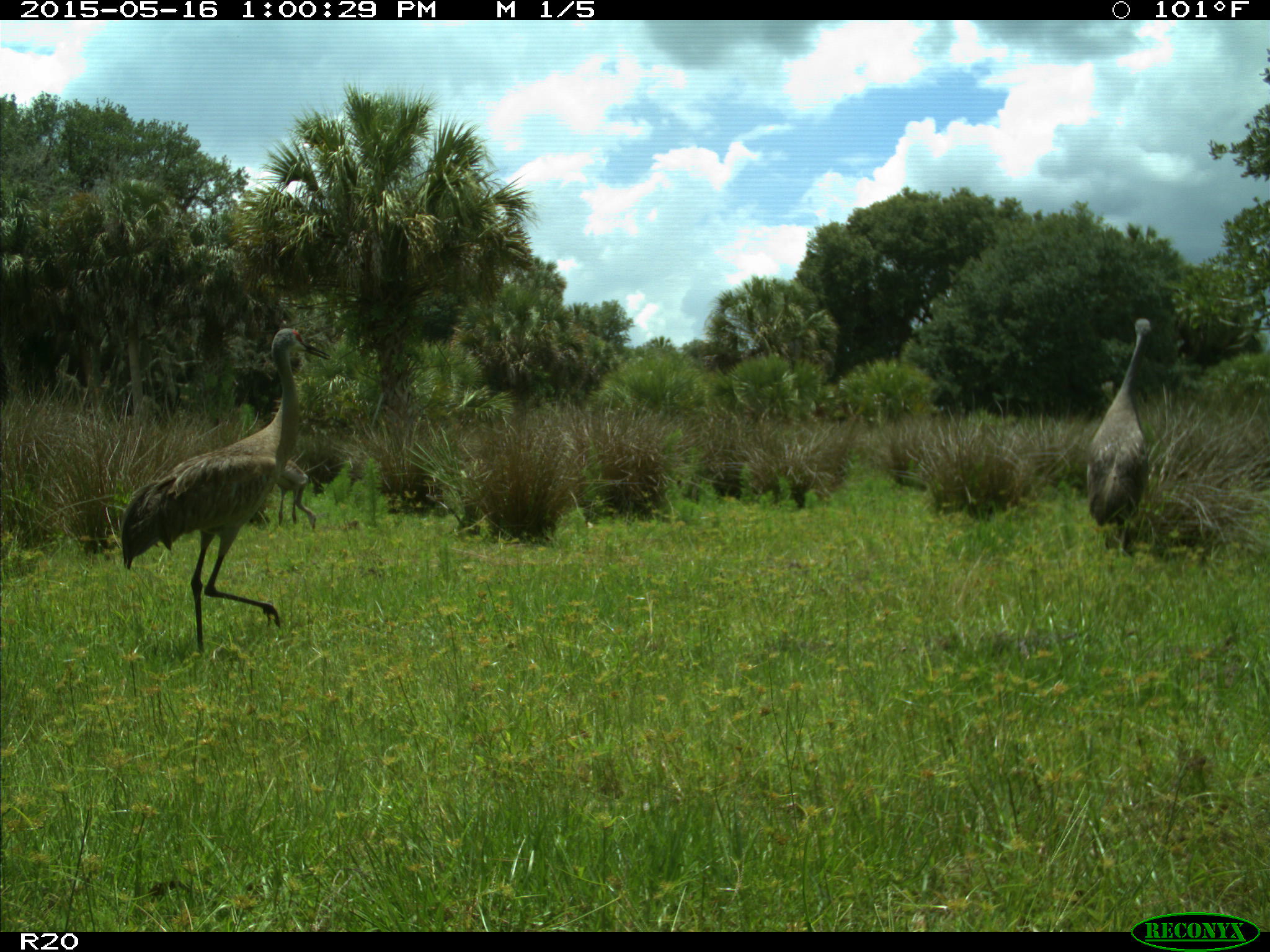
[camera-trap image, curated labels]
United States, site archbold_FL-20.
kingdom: Animalia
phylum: Chordata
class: Aves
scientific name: Aves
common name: birds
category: unidentified bird